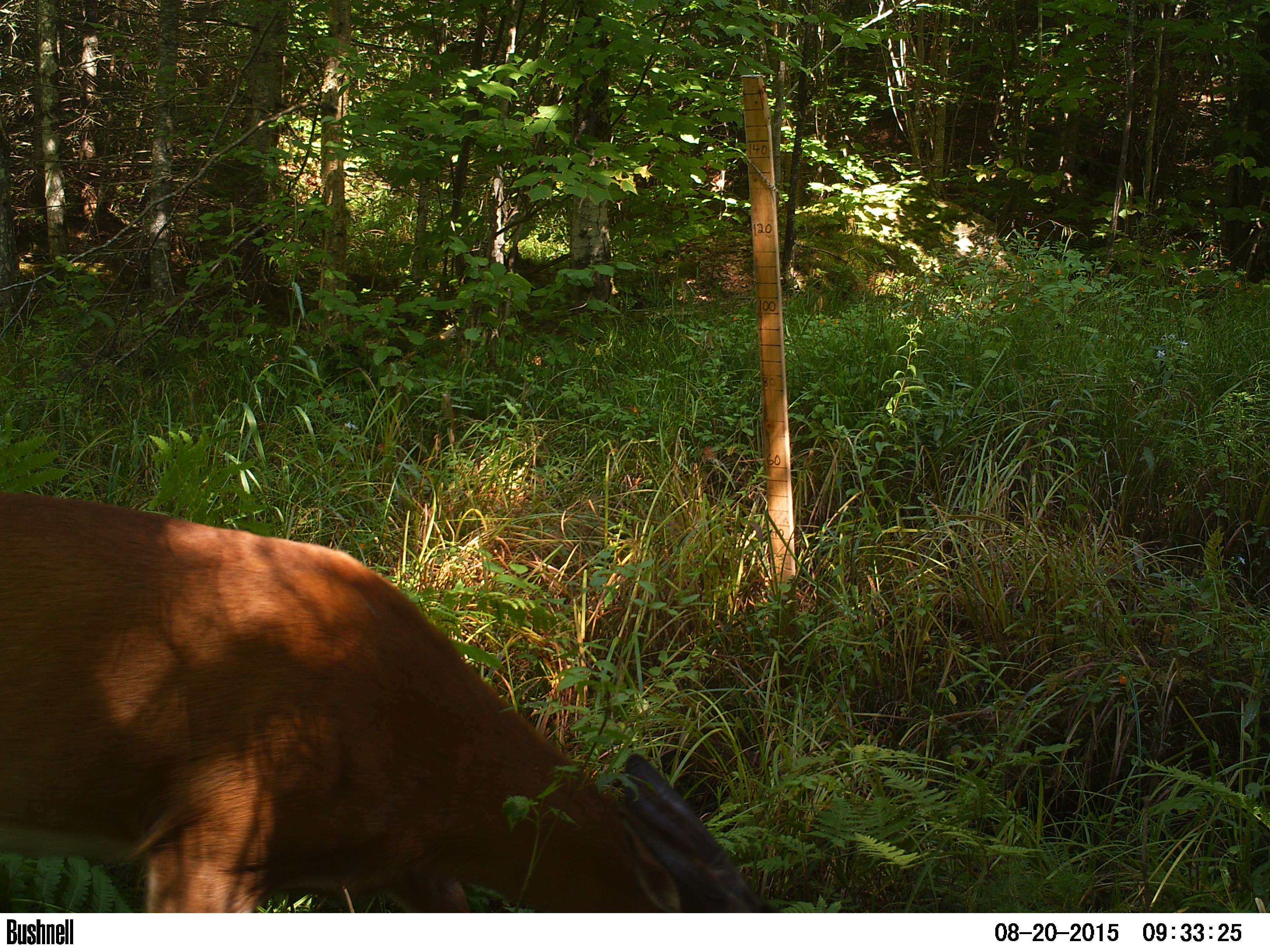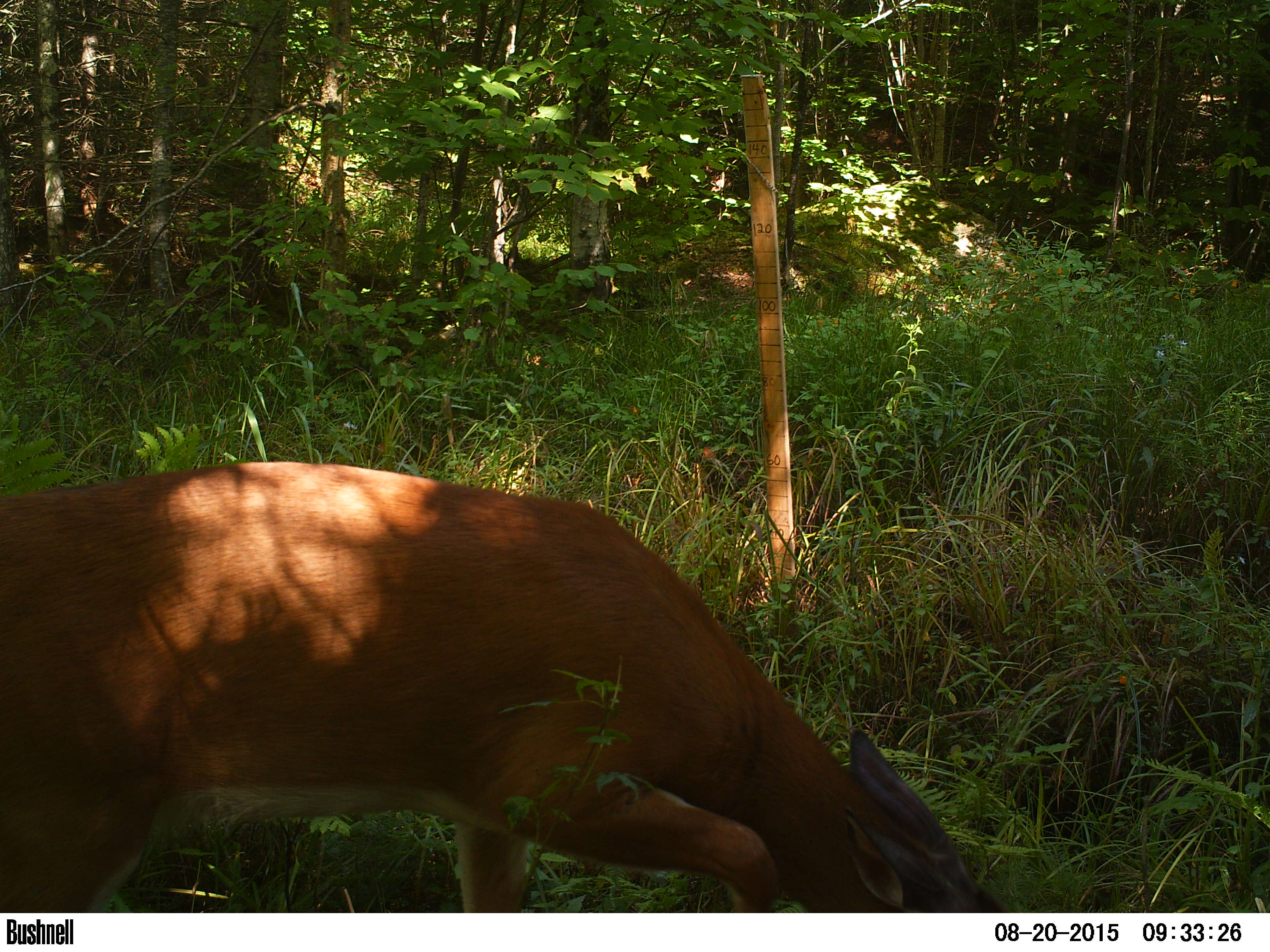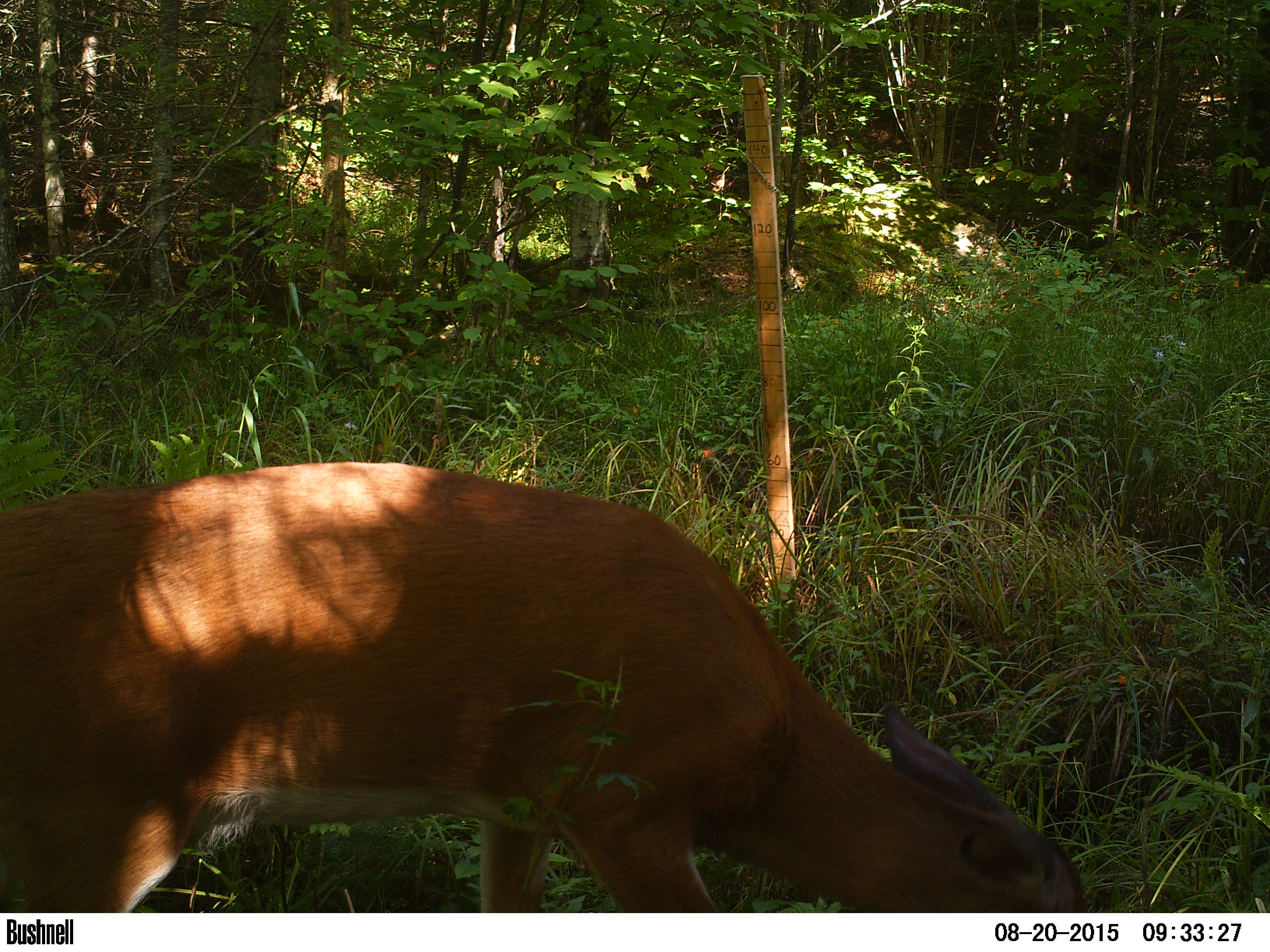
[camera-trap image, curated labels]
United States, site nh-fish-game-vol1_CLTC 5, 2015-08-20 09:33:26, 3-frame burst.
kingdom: Animalia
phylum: Chordata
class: Mammalia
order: Artiodactyla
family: Cervidae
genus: Odocoileus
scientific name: Odocoileus virginianus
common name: white-tailed deer